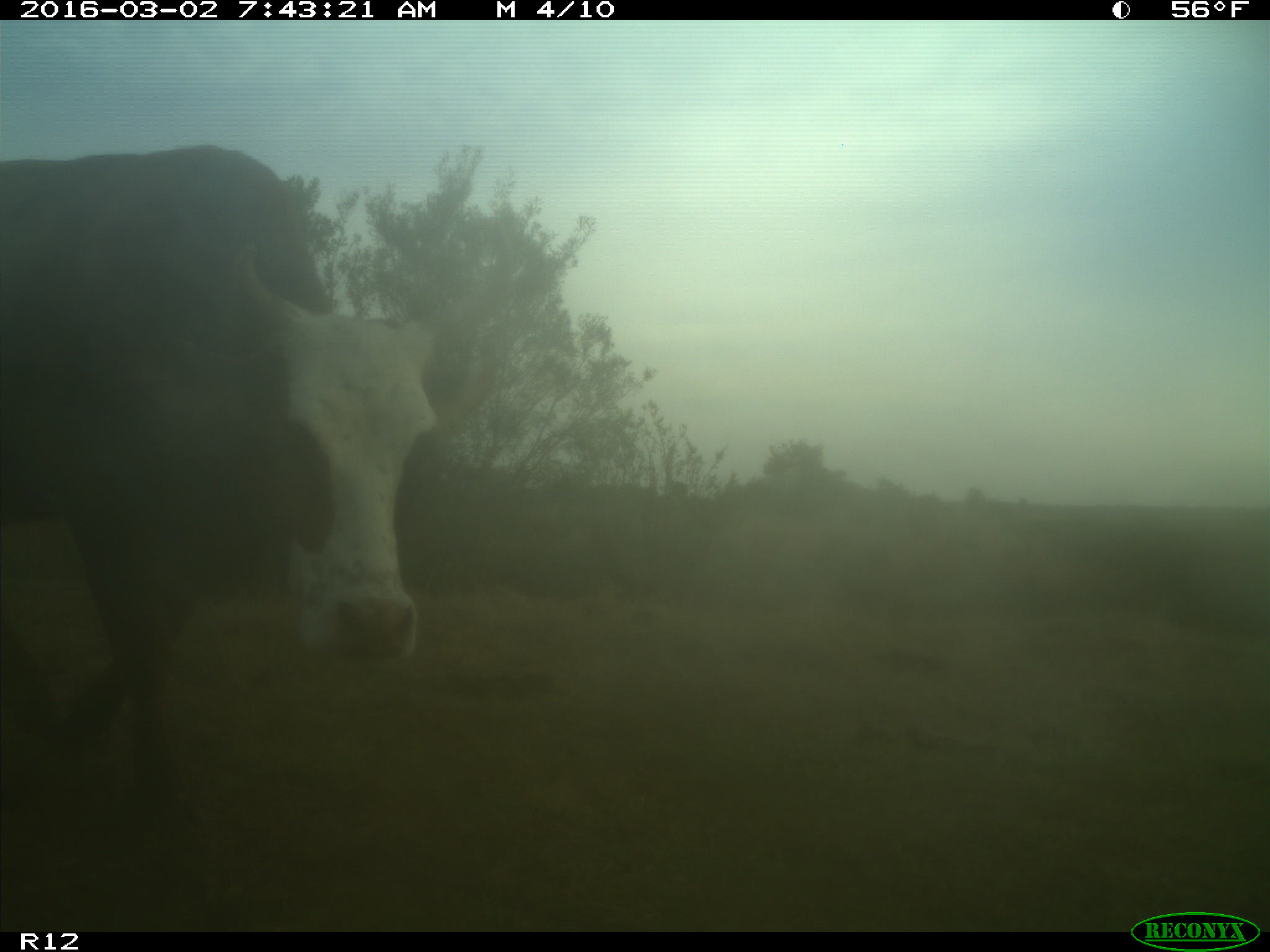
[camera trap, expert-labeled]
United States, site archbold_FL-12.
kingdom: Animalia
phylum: Chordata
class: Mammalia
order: Artiodactyla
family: Bovidae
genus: Bos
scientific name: Bos taurus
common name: domestic cow